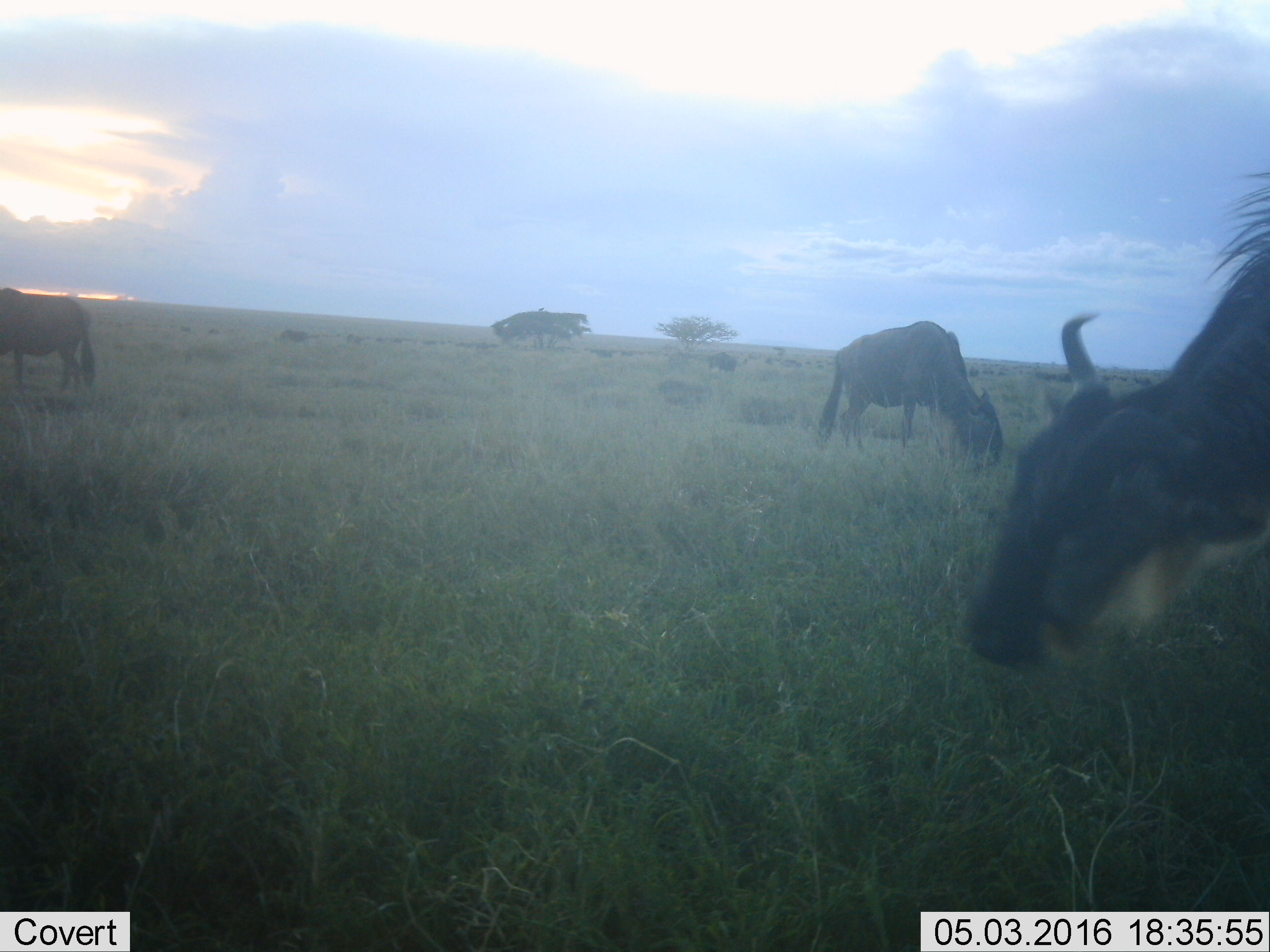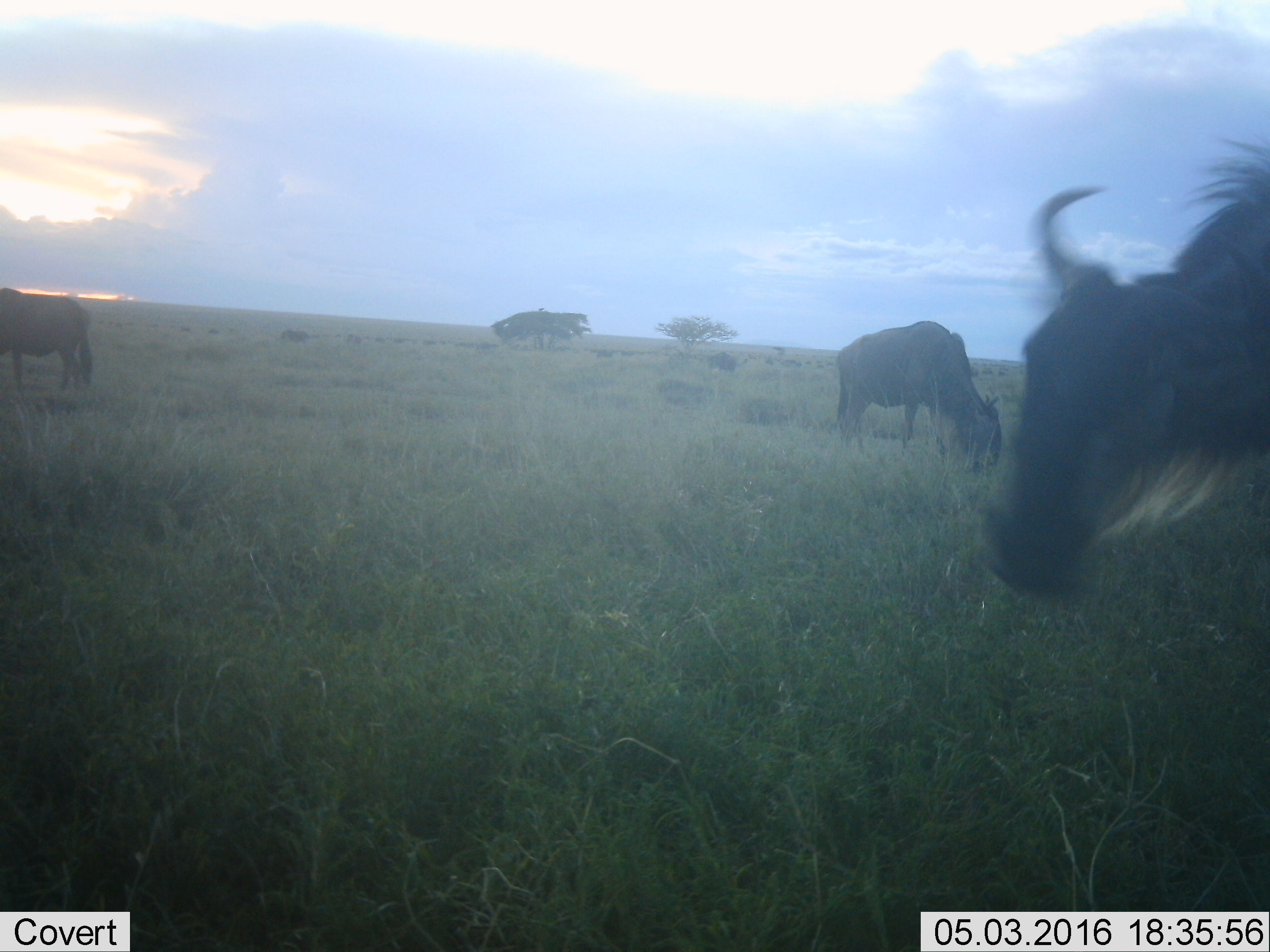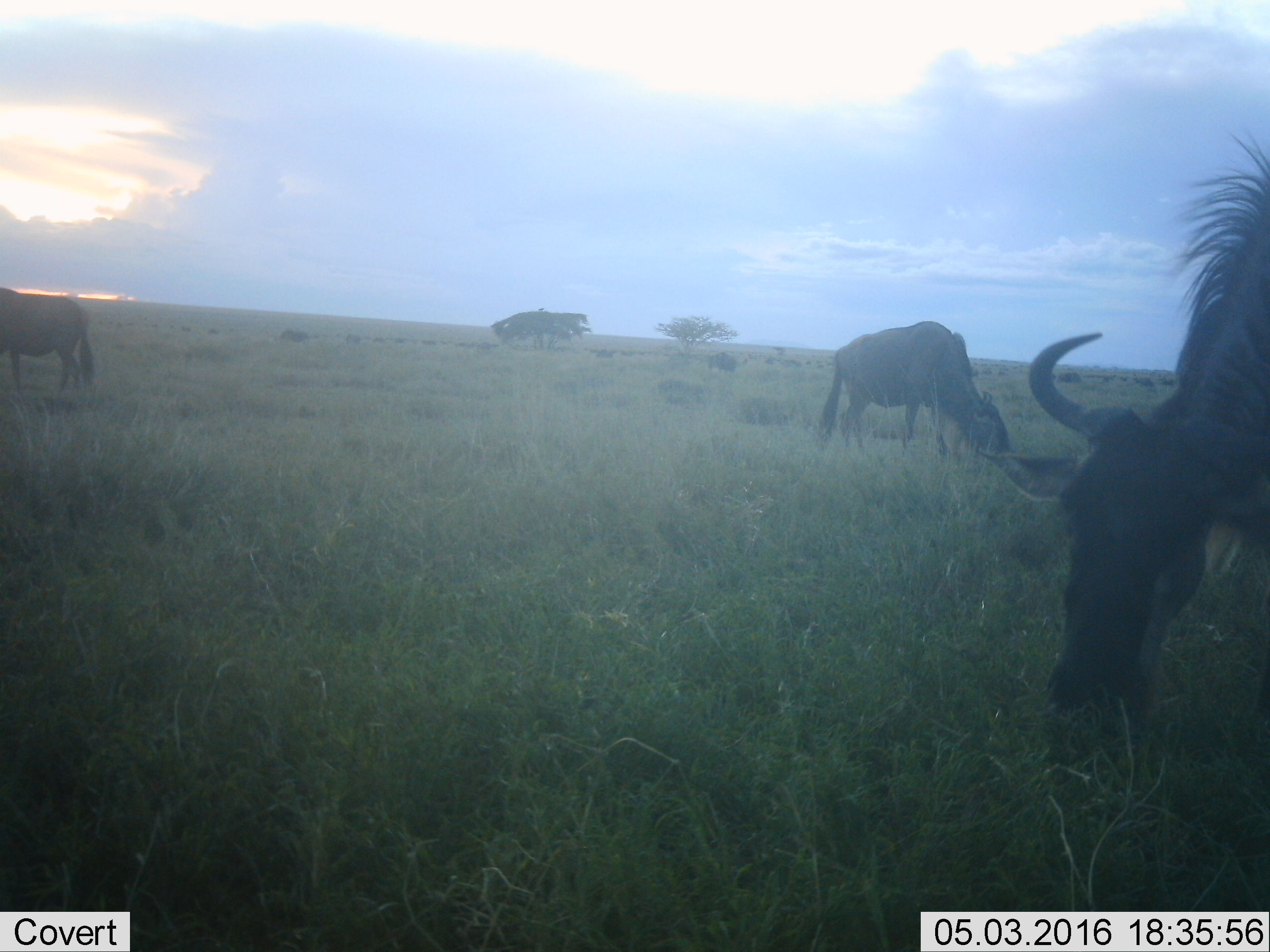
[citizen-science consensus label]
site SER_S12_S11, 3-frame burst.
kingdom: Animalia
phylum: Chordata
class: Mammalia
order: Artiodactyla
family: Bovidae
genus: Connochaetes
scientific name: Connochaetes taurinus taurinus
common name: blue wildebeest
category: wildebeestblue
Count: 3.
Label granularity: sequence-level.